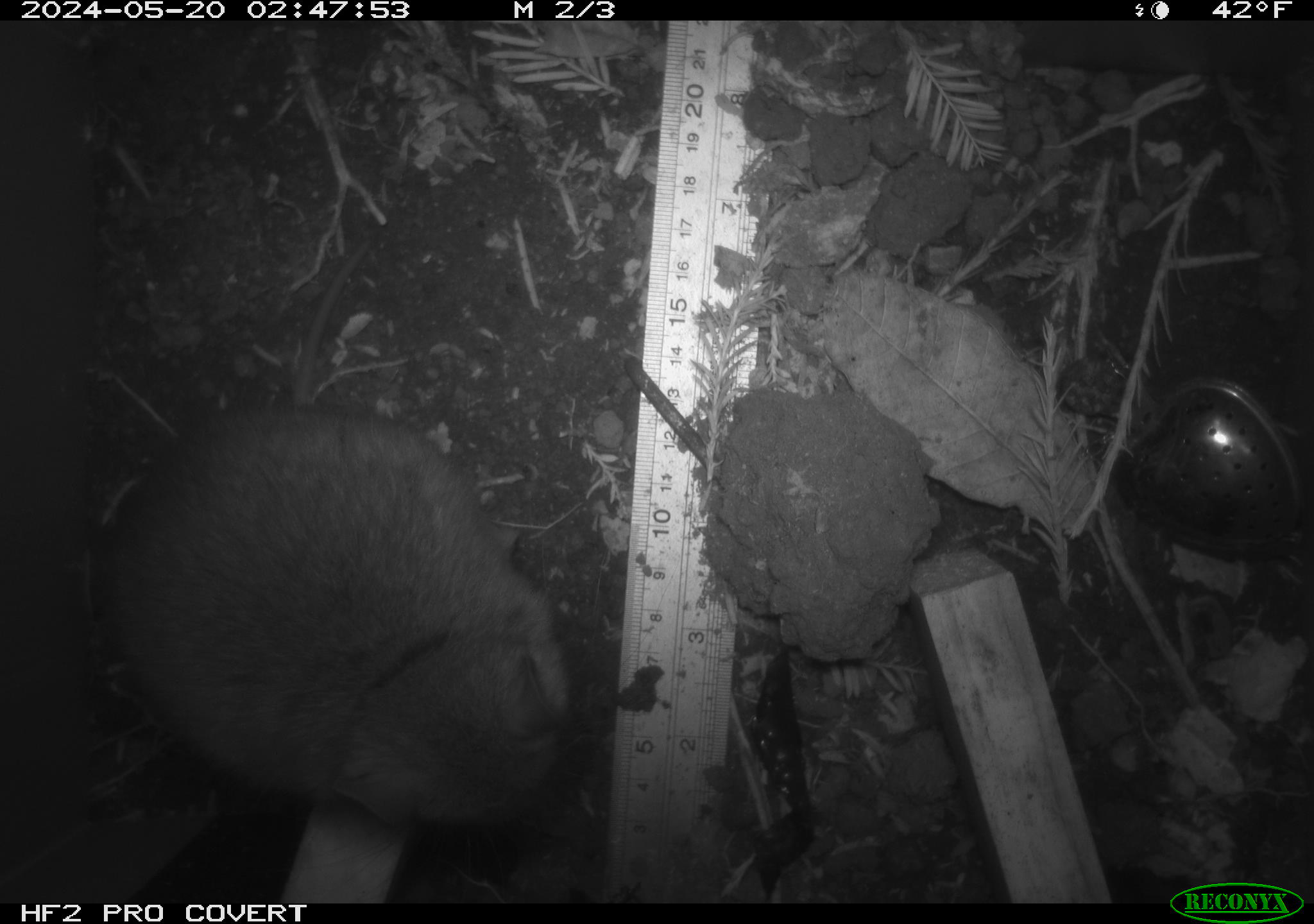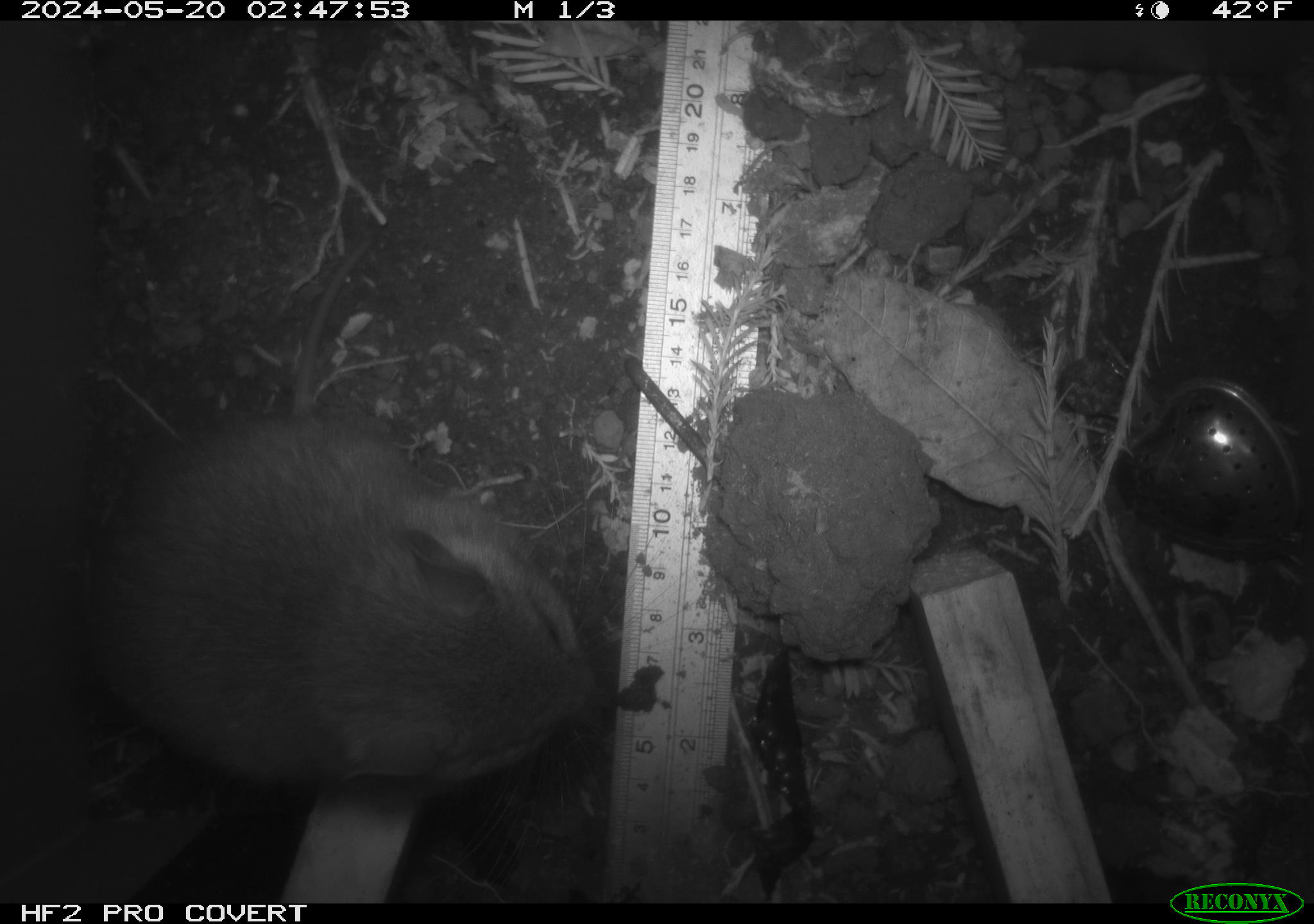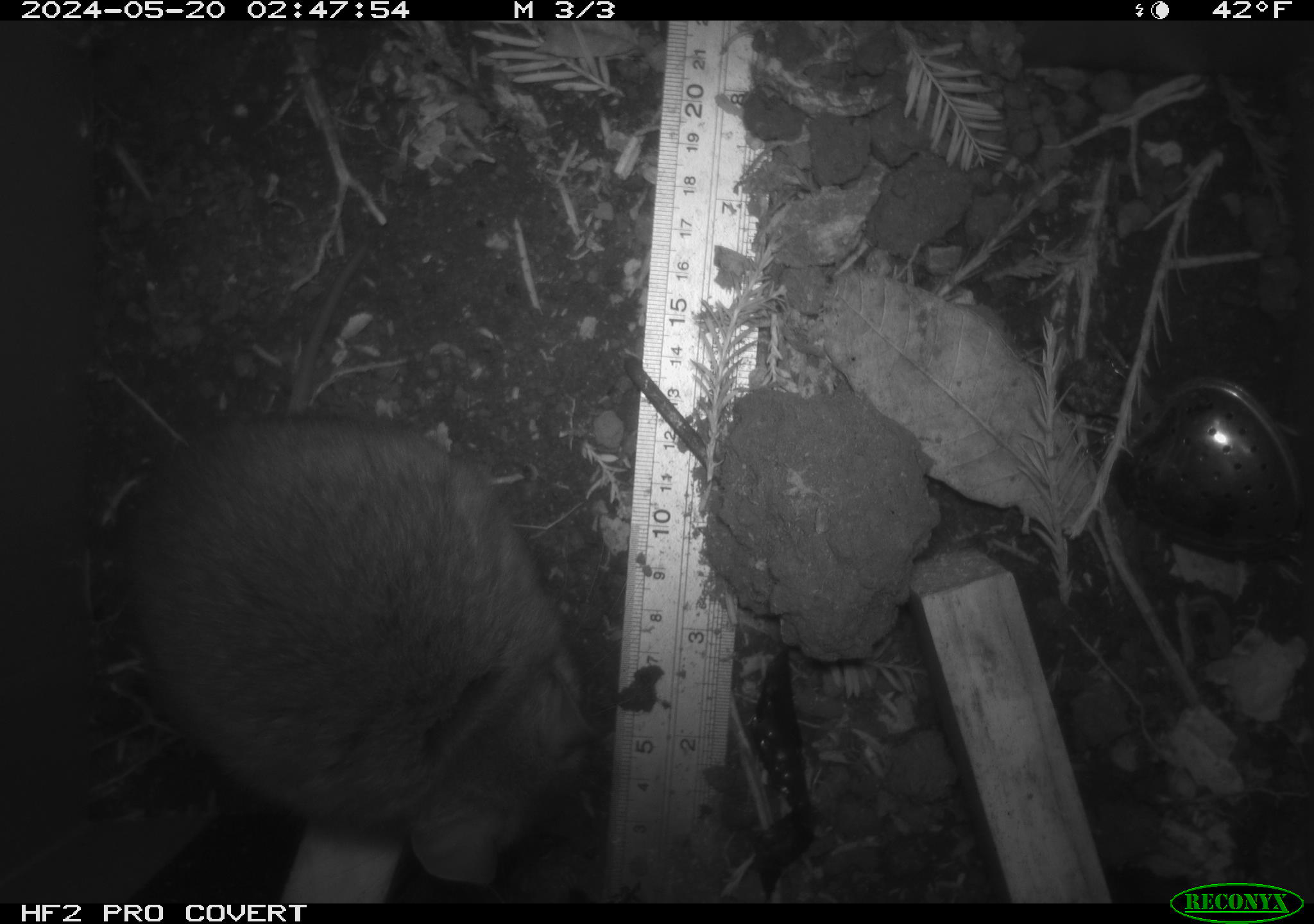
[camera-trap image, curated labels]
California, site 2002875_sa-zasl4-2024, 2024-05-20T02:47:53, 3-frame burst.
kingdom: Animalia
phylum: Chordata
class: Mammalia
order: Rodentia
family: Cricetidae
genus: Neotoma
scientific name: Neotoma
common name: pack rat or woodrat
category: neotoma species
Neotoma species (pack rat or woodrat) (Neotoma).